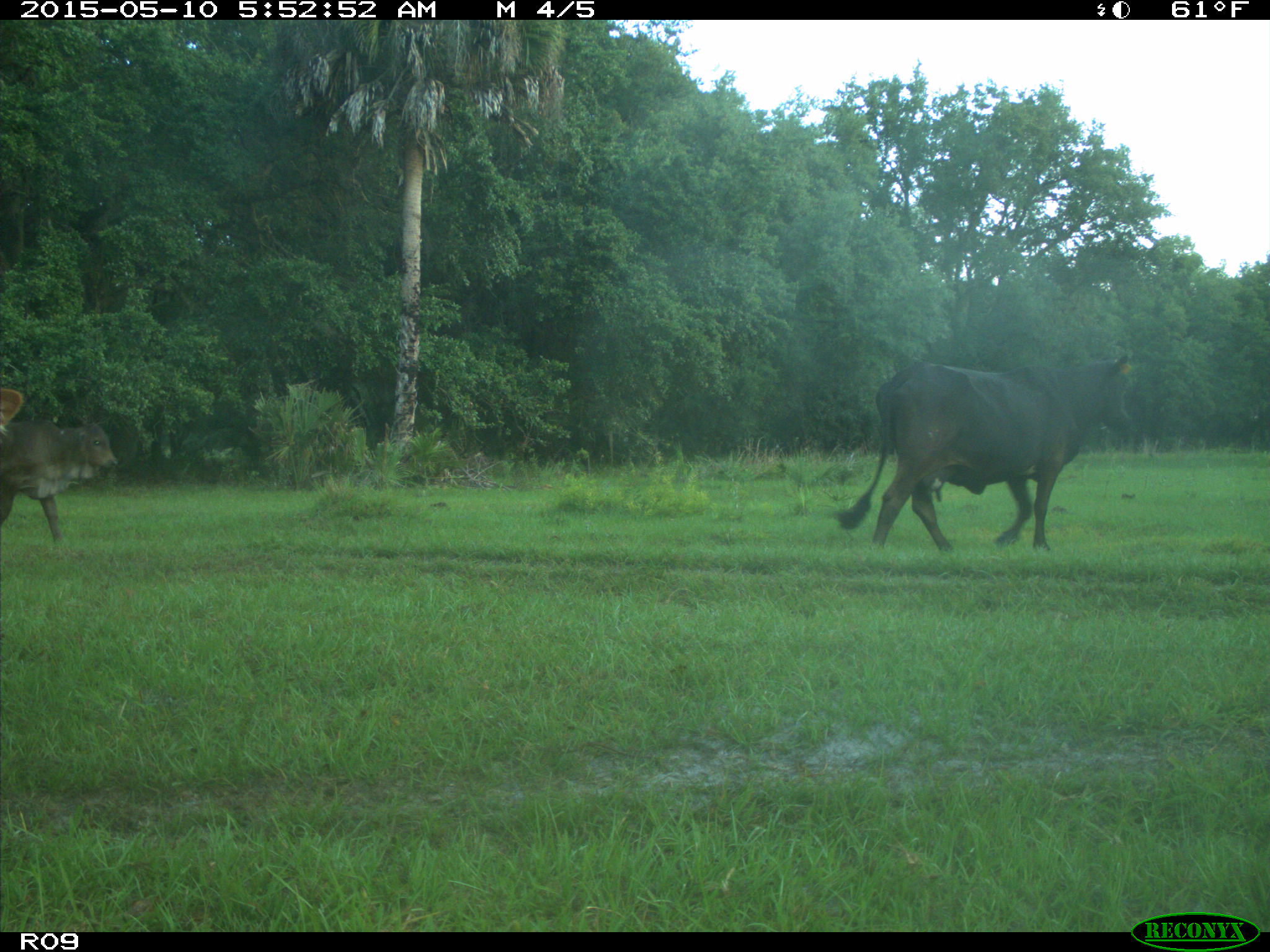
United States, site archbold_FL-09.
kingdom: Animalia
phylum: Chordata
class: Mammalia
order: Artiodactyla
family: Bovidae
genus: Bos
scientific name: Bos taurus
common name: domestic cow